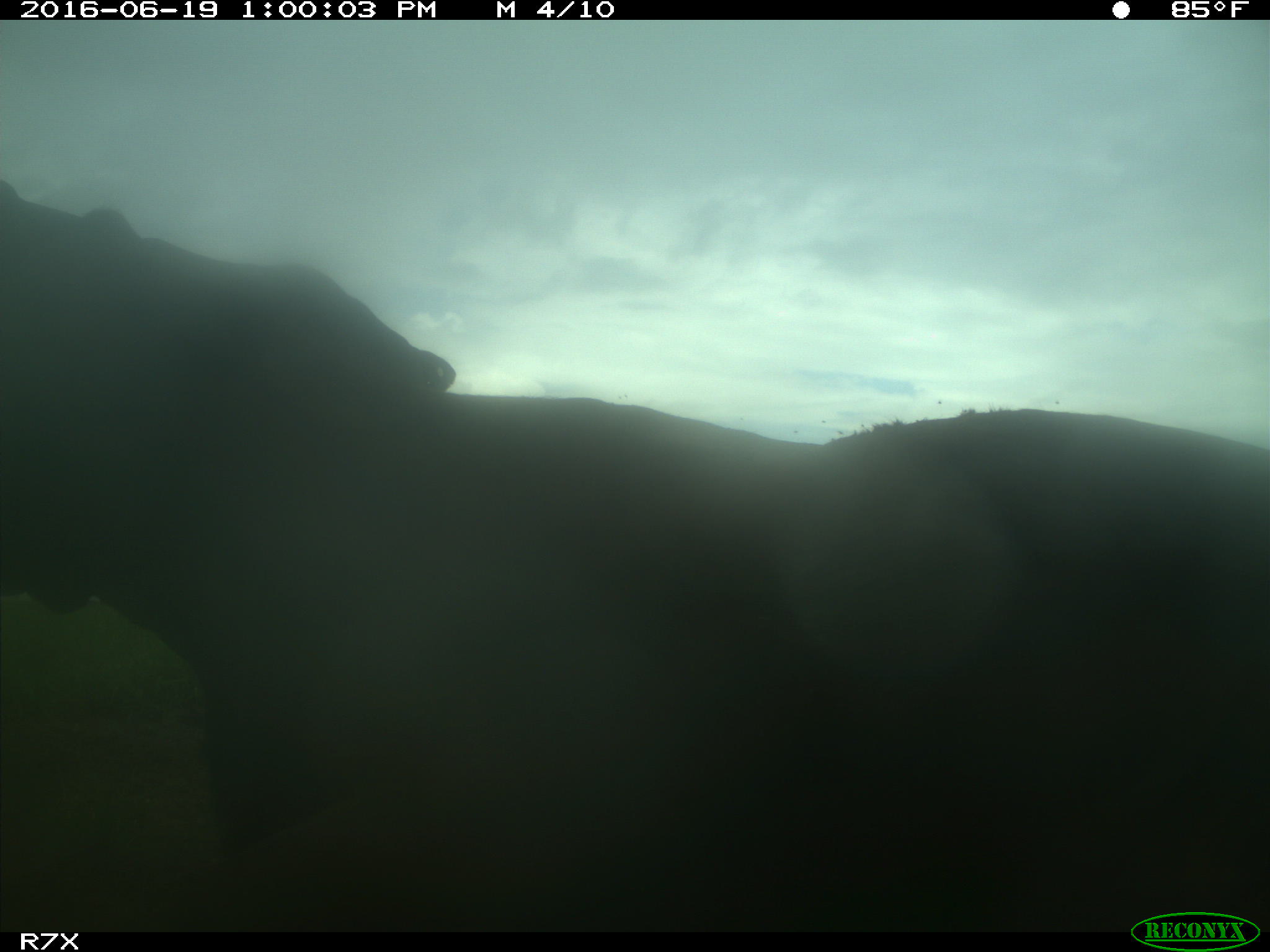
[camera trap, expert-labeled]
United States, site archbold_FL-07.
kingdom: Animalia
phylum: Chordata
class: Mammalia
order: Artiodactyla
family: Bovidae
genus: Bos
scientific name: Bos taurus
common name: domestic cow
Bos taurus (domestic cow).